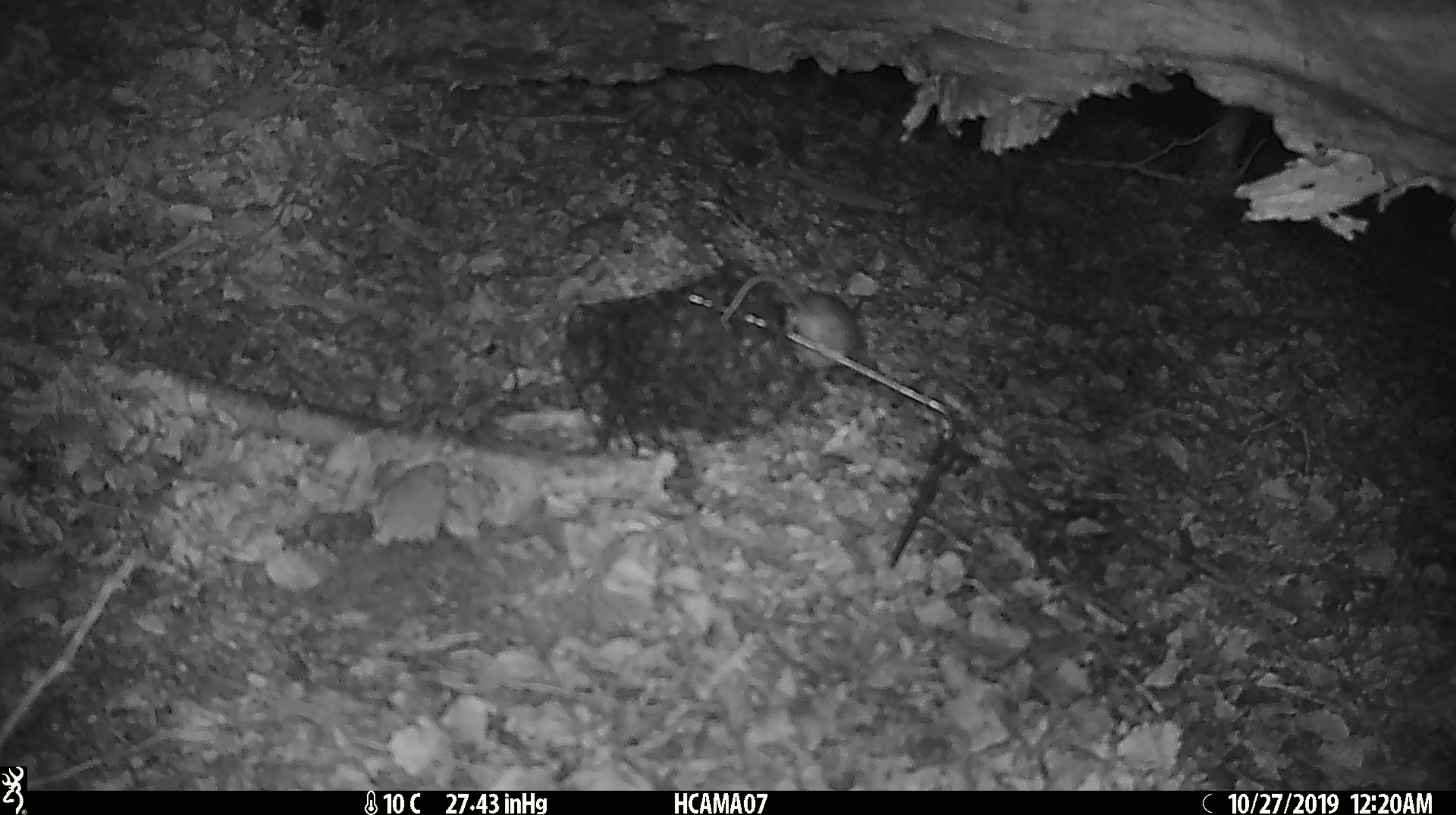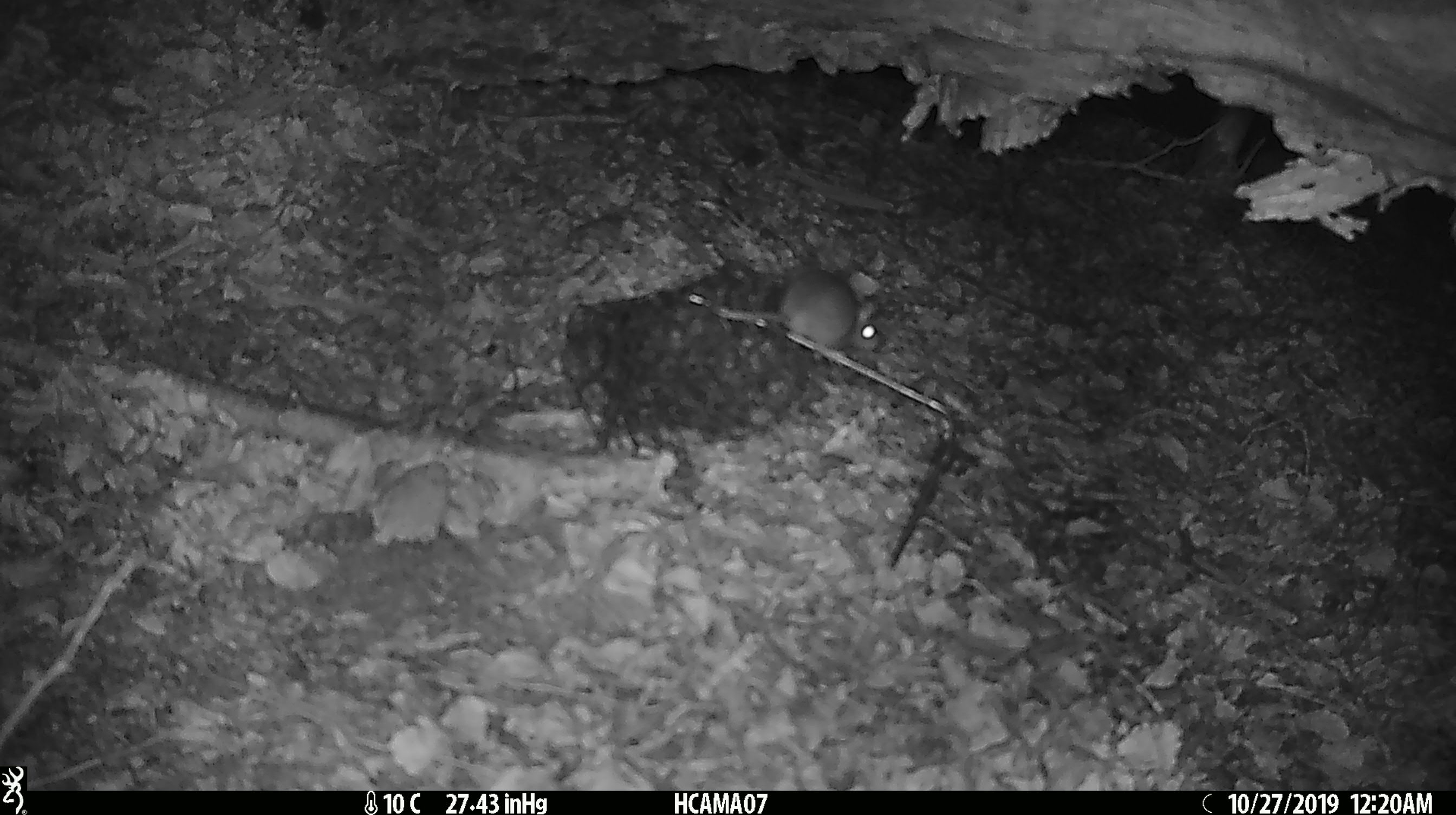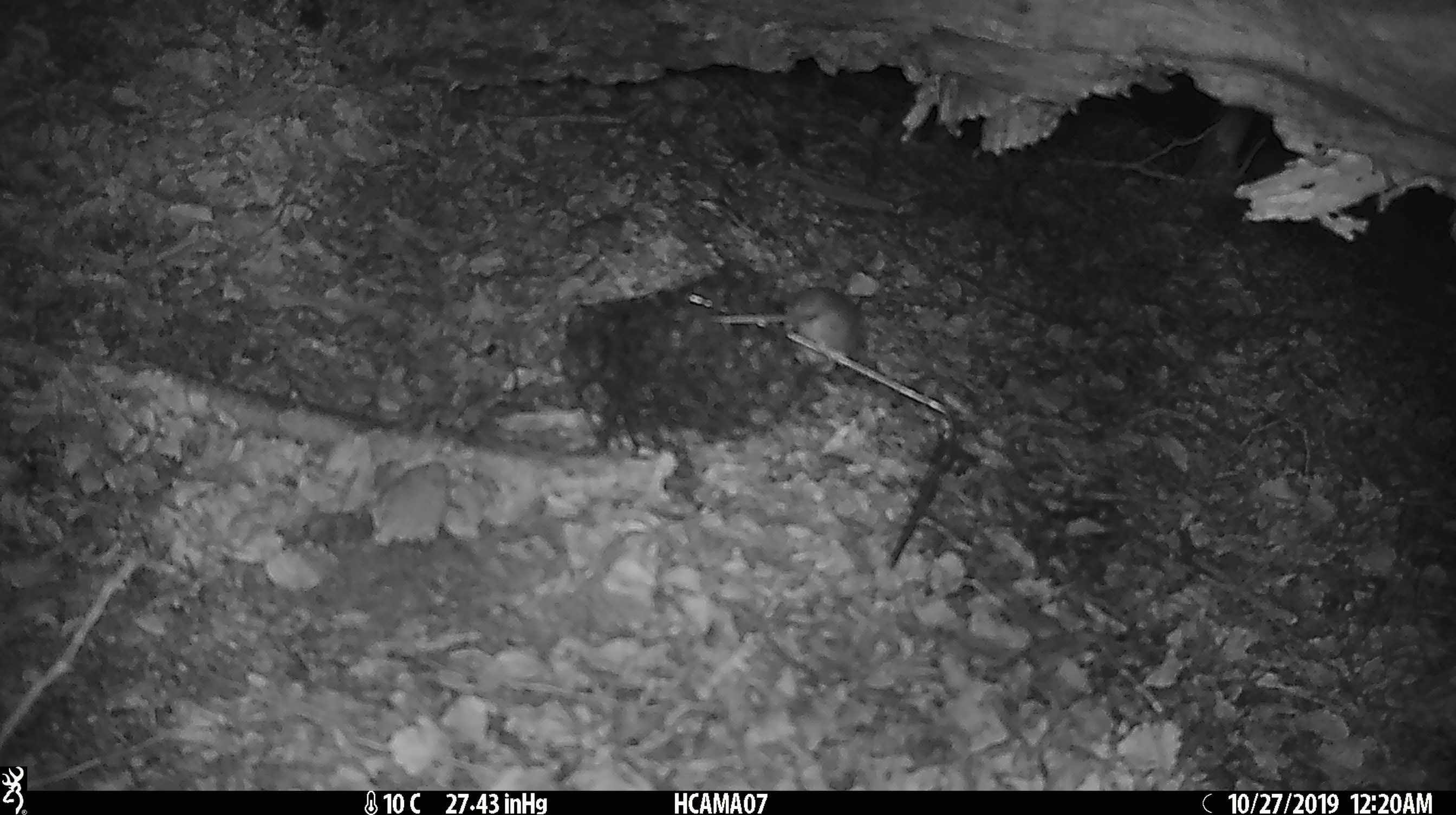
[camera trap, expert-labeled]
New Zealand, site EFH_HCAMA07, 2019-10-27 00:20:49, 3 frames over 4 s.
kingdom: Animalia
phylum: Chordata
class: Mammalia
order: Rodentia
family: Muridae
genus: Mus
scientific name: Mus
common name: mouse